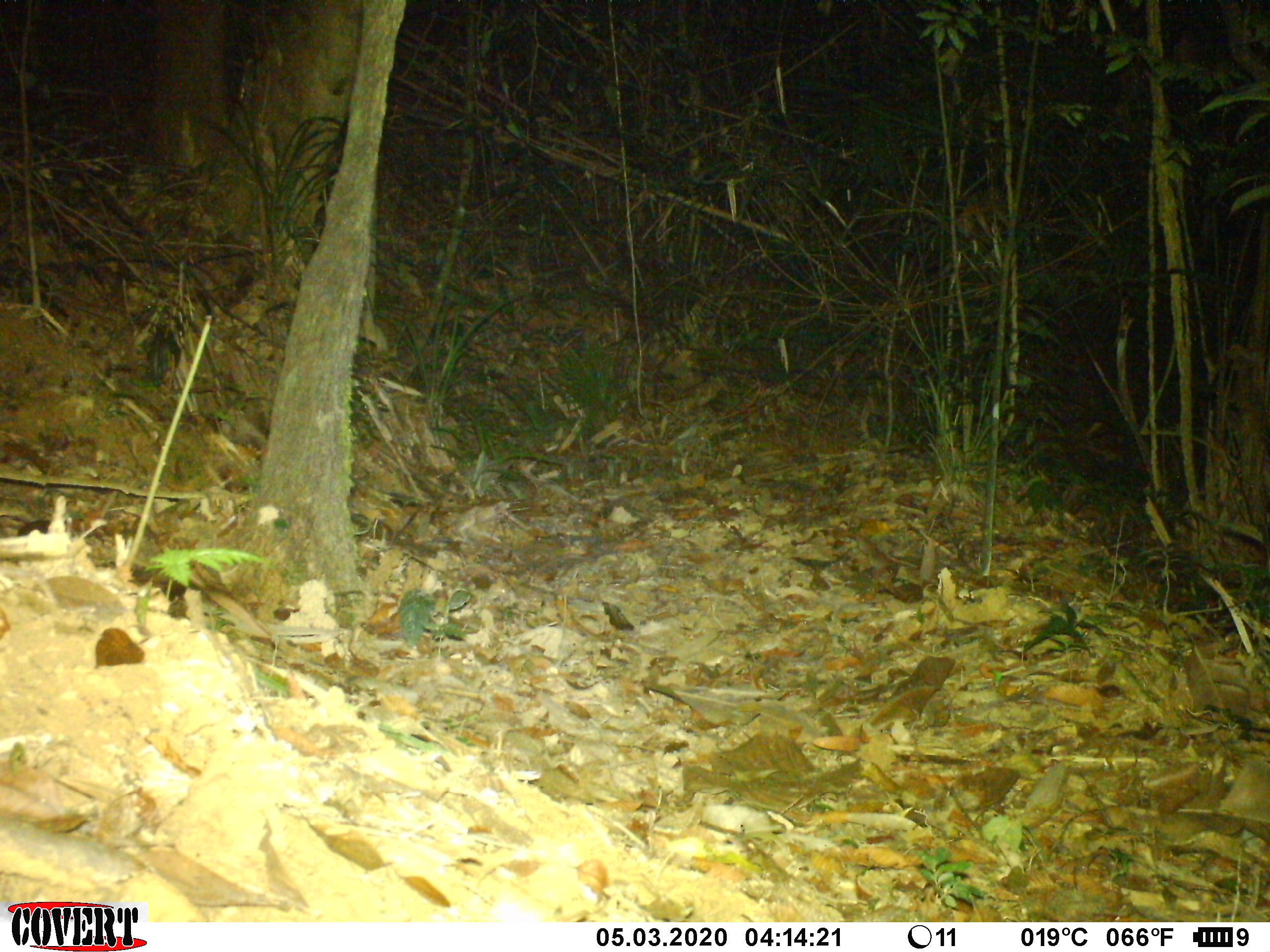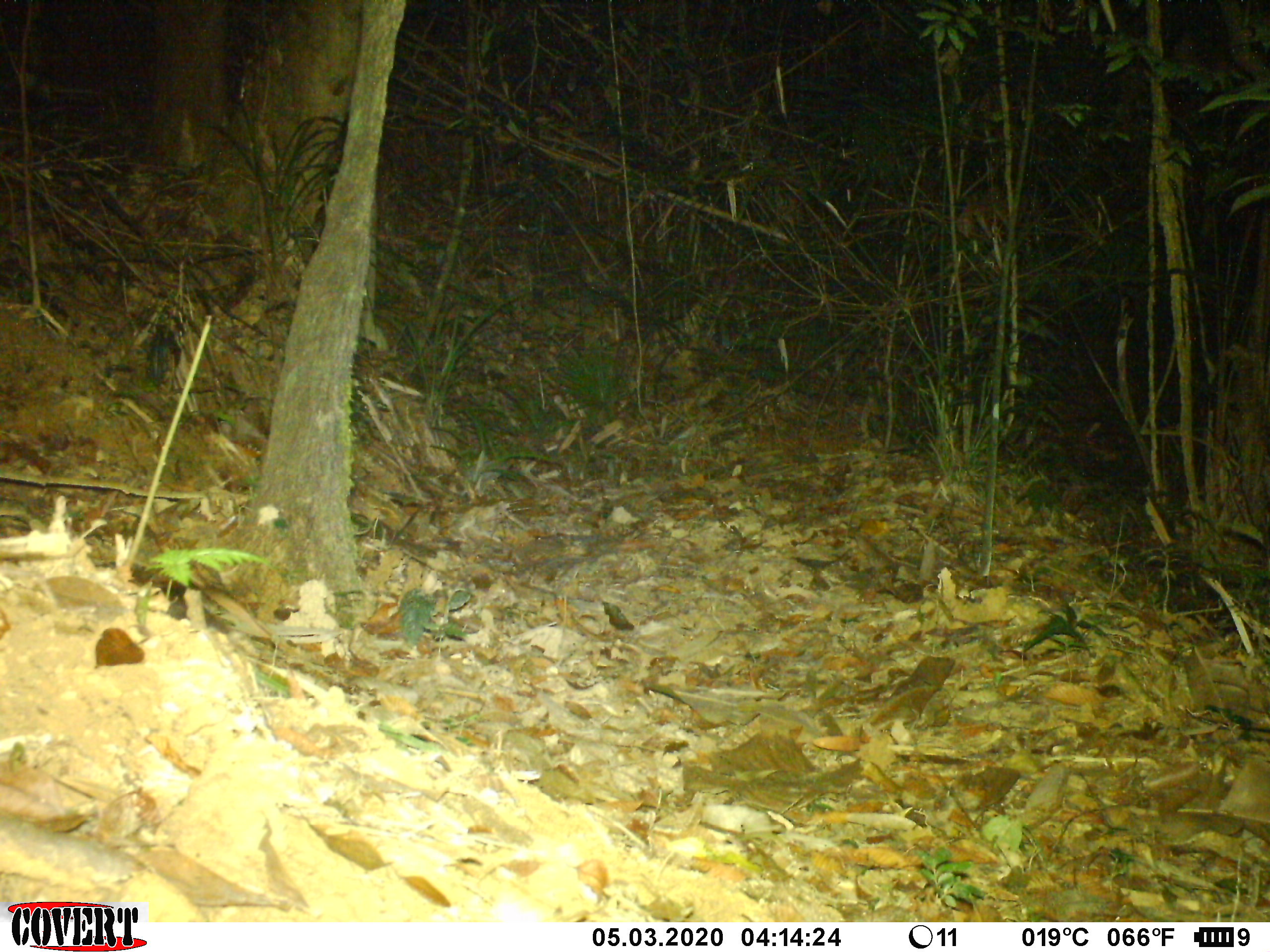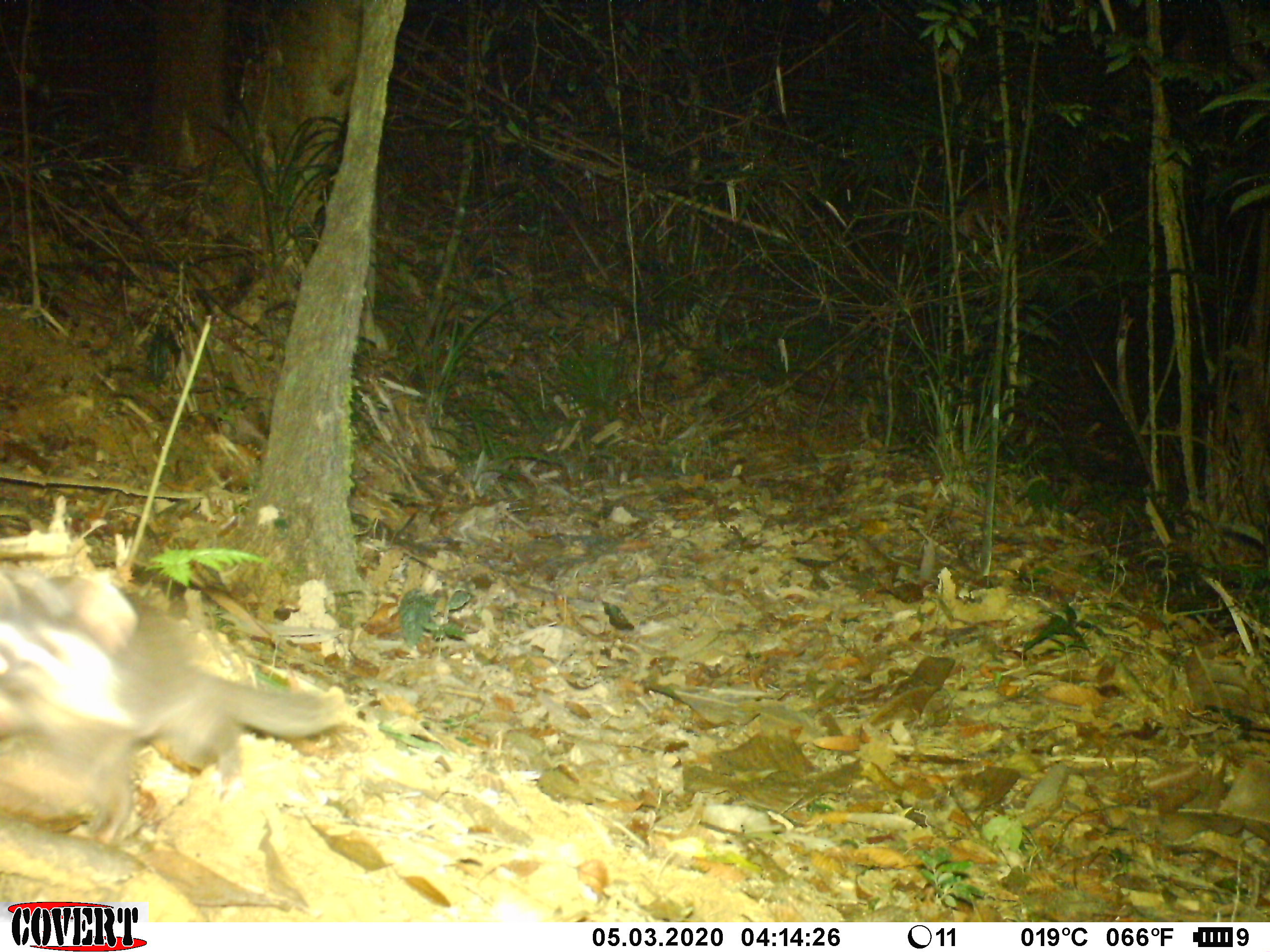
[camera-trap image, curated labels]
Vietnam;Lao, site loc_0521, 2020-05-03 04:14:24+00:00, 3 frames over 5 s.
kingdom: Animalia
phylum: Chordata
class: Mammalia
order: Carnivora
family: Mustelidae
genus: Melogale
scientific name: Melogale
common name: ferret badger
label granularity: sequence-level